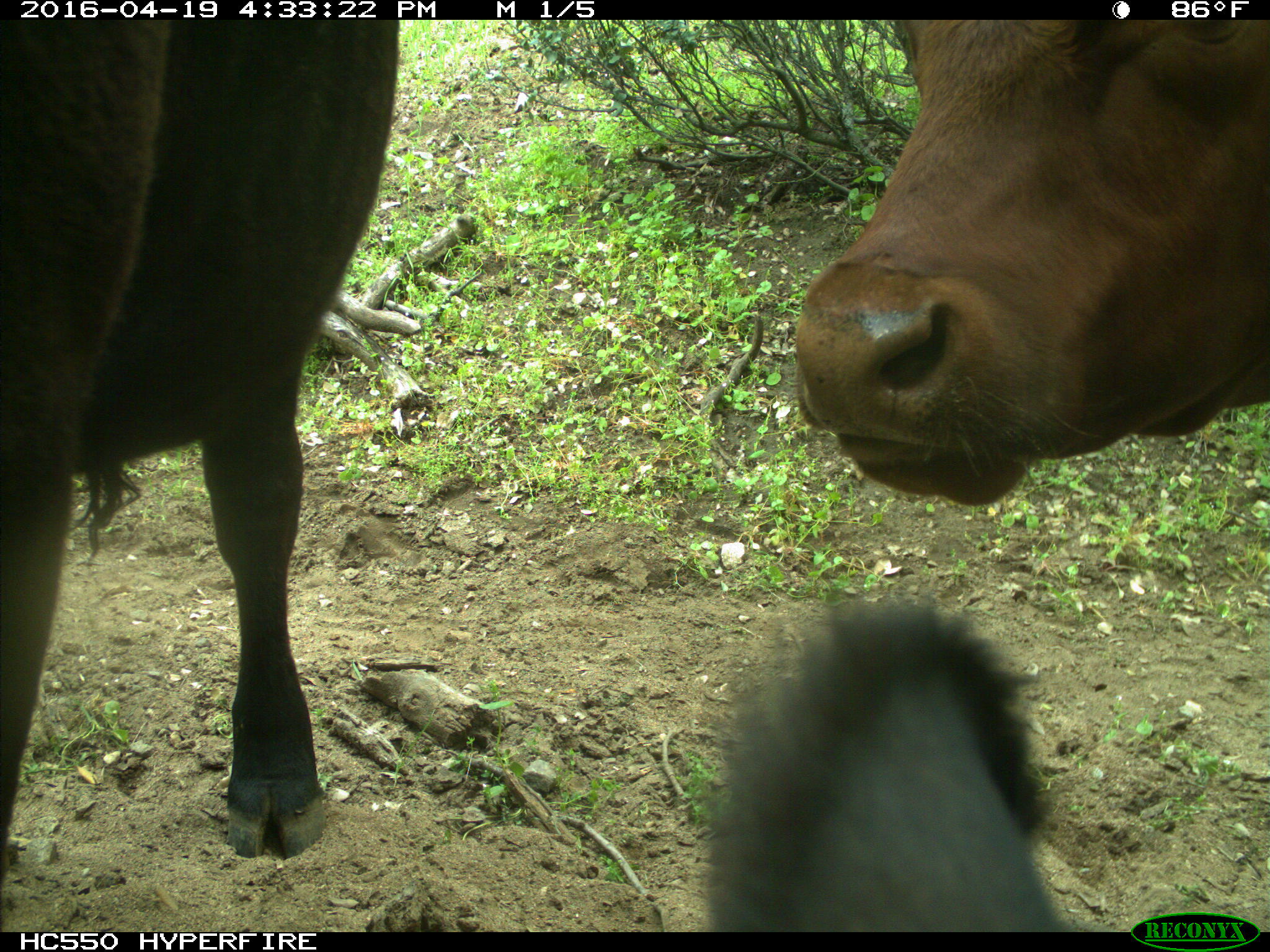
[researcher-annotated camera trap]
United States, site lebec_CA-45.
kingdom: Animalia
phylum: Chordata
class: Mammalia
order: Artiodactyla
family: Bovidae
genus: Bos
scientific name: Bos taurus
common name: domestic cow